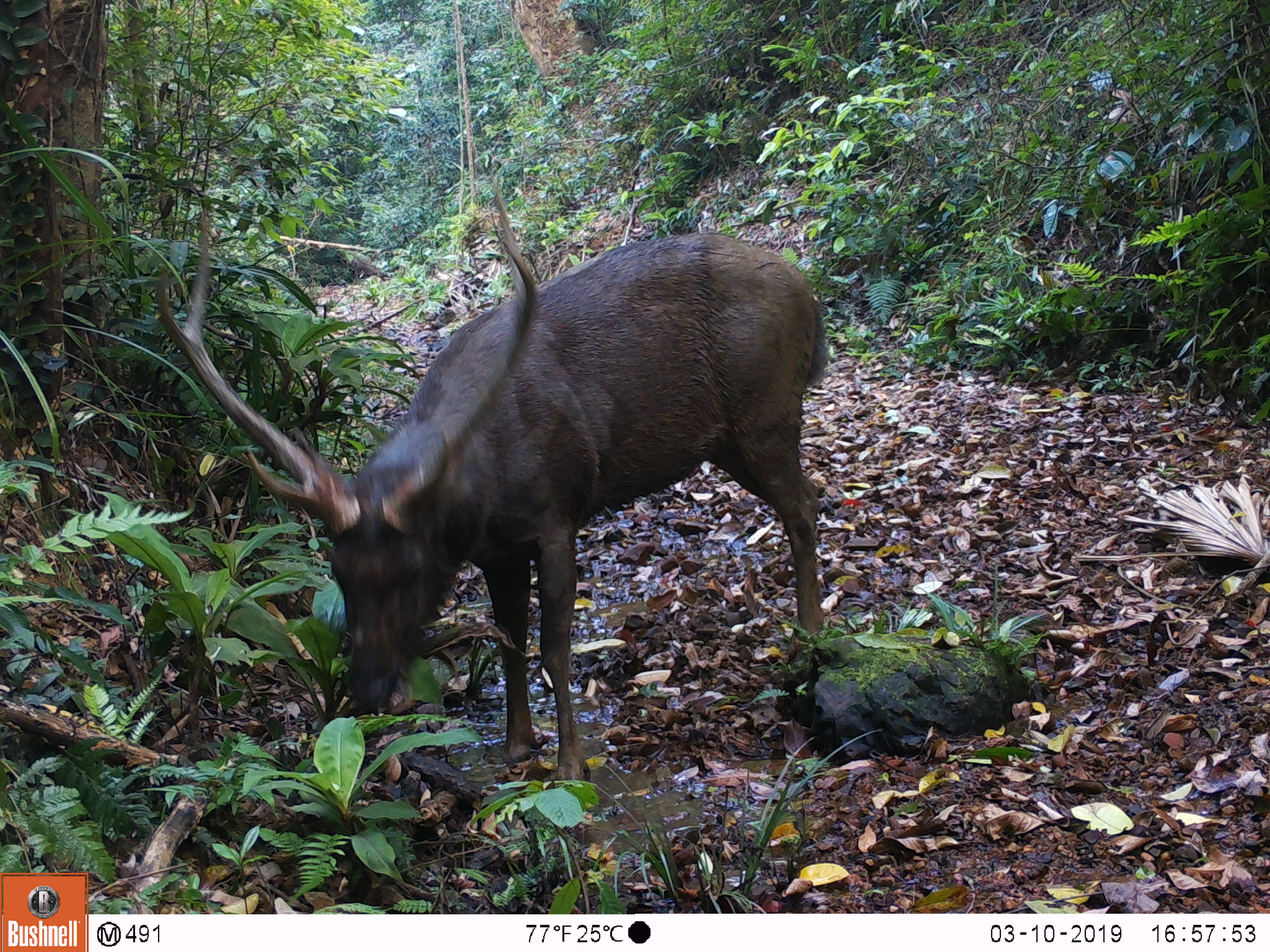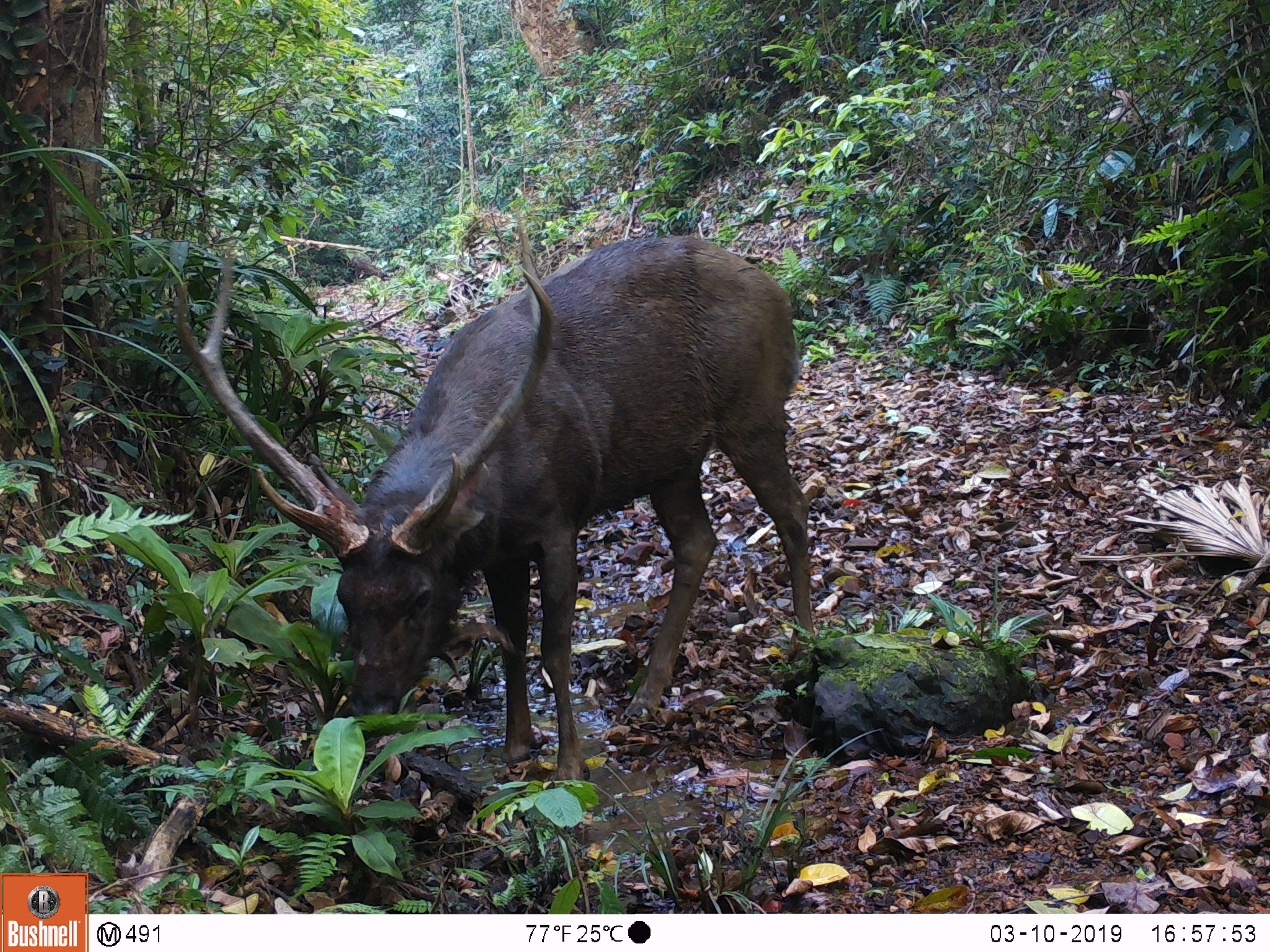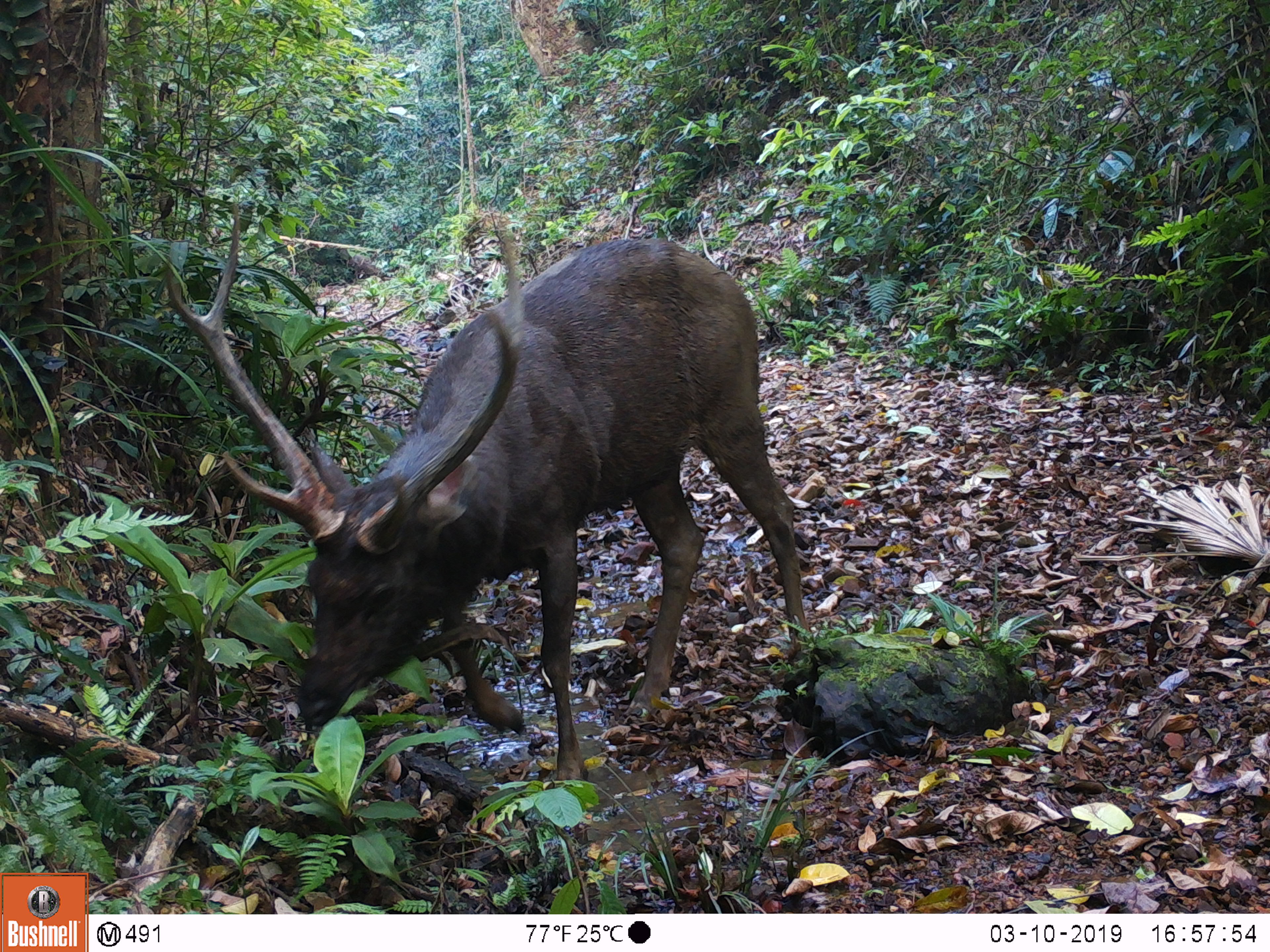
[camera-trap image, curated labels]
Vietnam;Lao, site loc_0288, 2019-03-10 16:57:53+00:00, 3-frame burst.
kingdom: Animalia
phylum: Chordata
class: Mammalia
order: Artiodactyla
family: Cervidae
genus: Rusa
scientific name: Rusa unicolor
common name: sambar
Sambar (Rusa unicolor). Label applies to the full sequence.